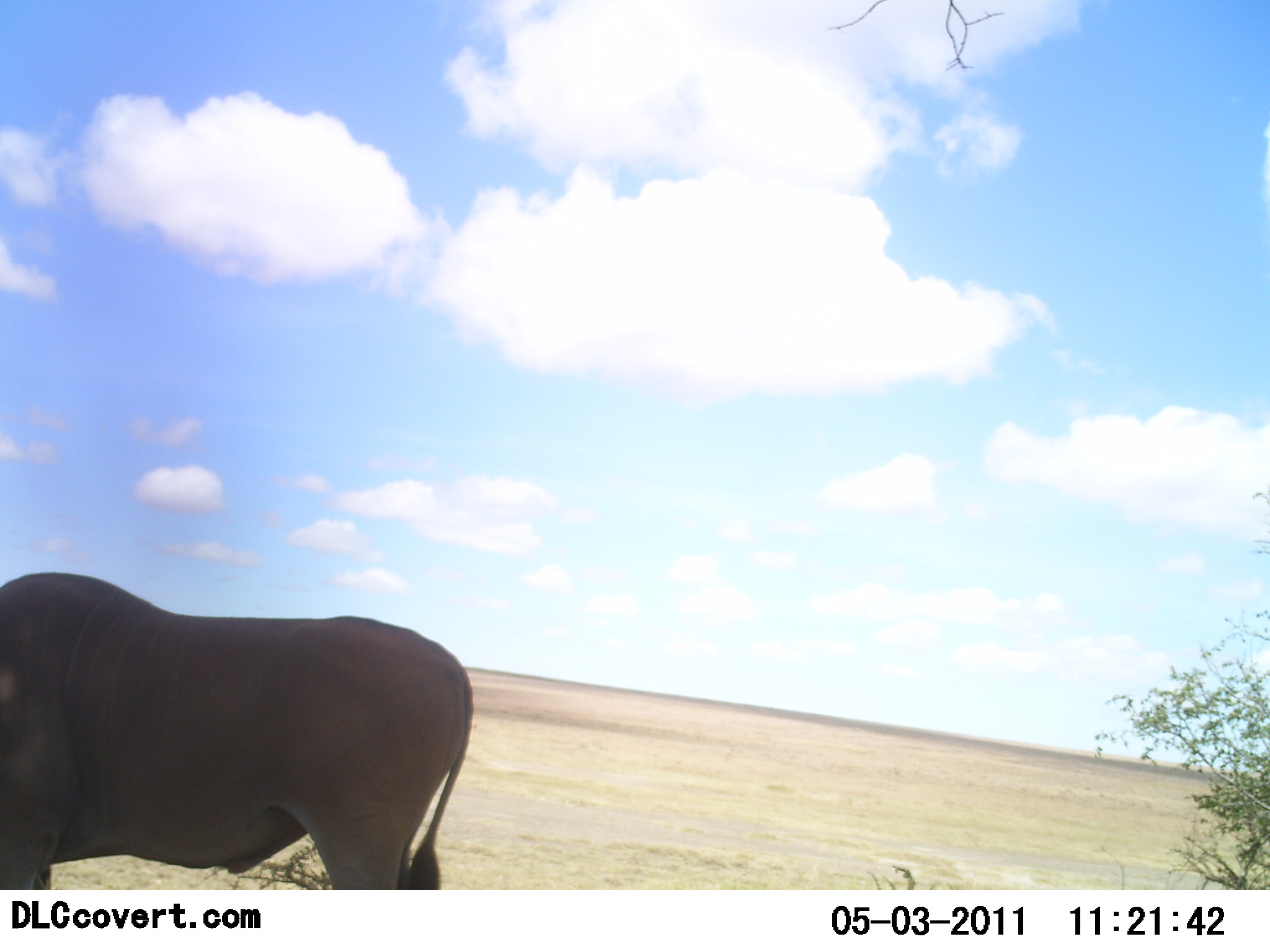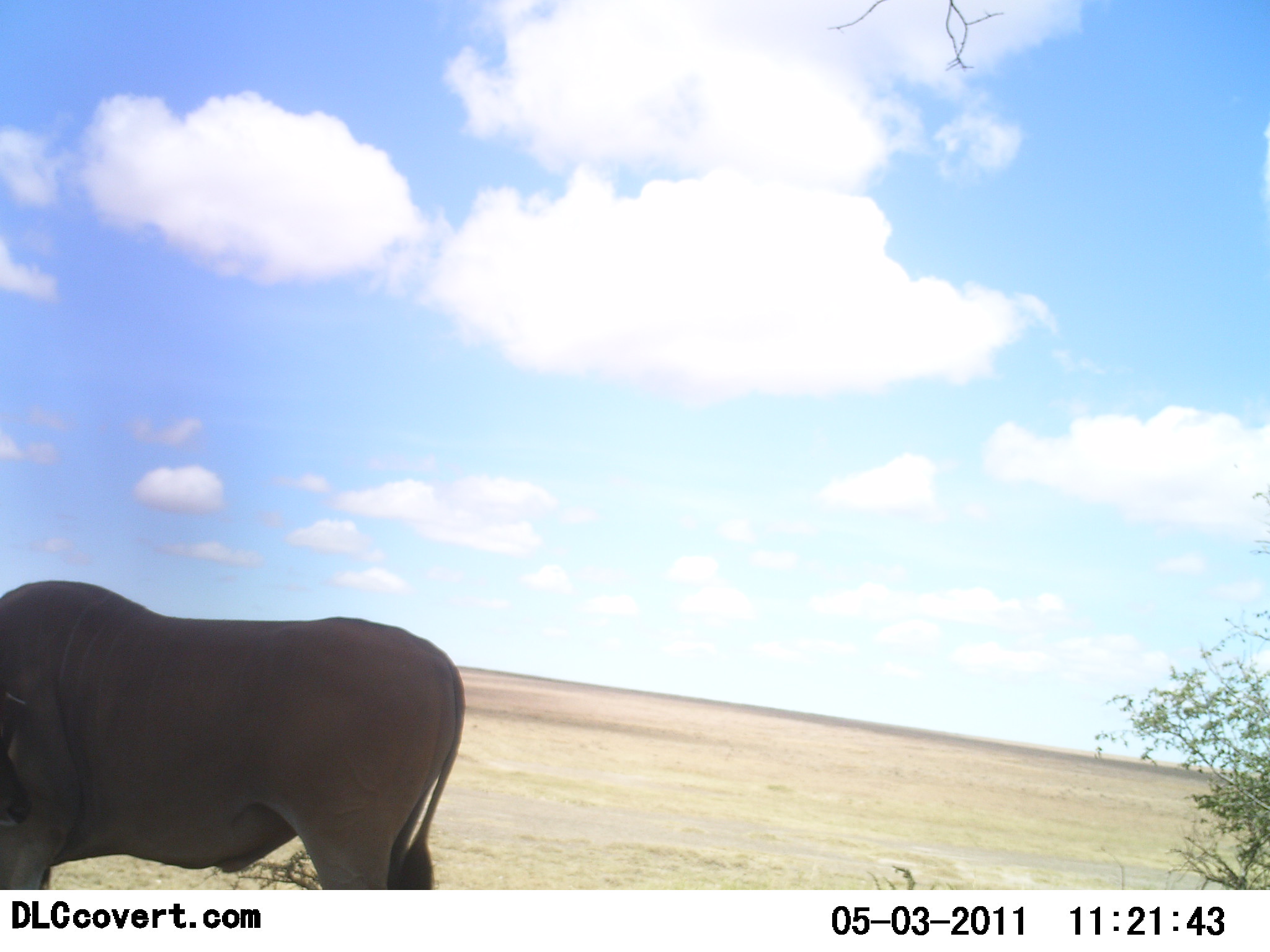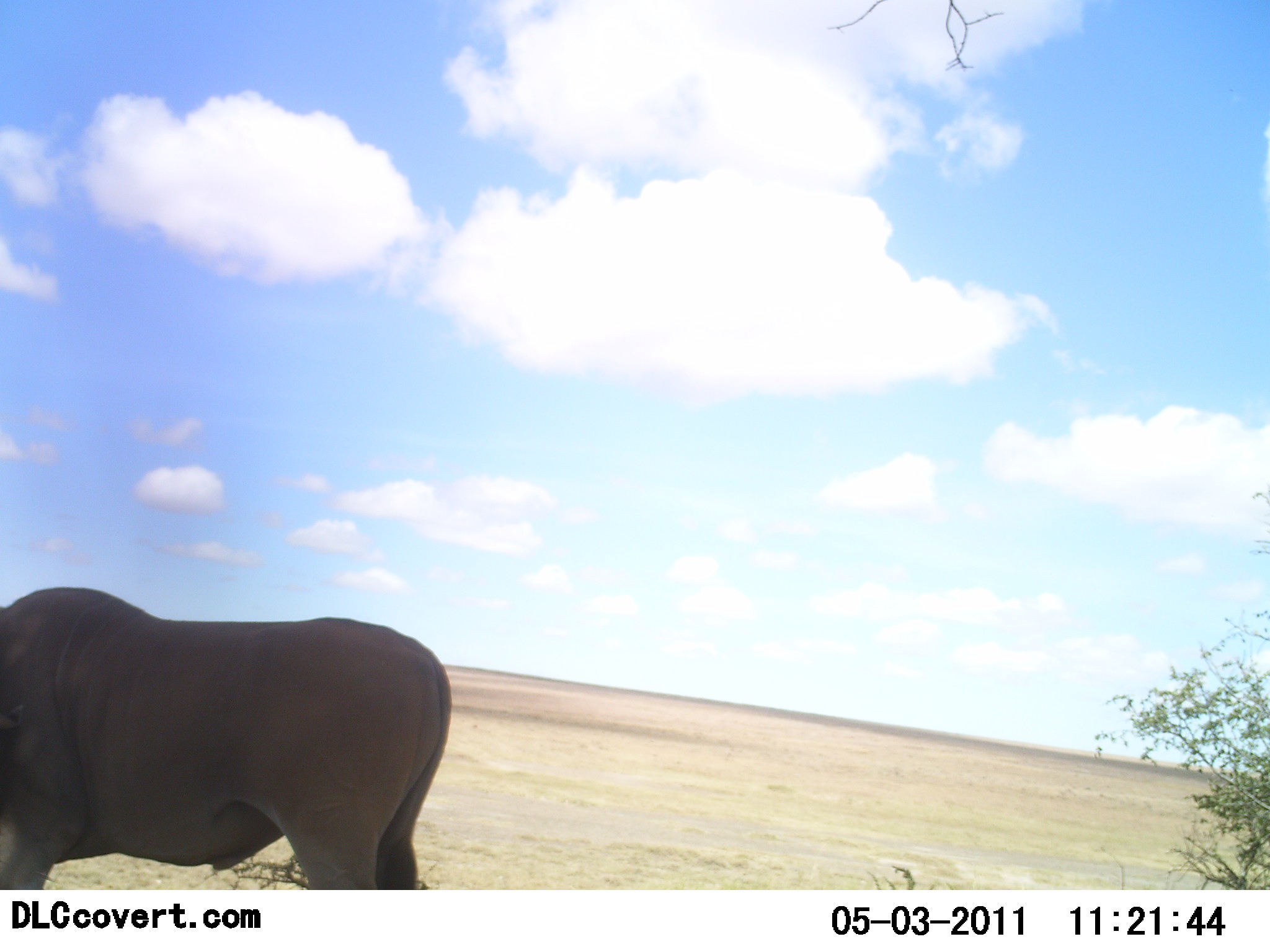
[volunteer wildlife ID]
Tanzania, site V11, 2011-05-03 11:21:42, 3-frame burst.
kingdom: Animalia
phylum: Chordata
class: Mammalia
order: Artiodactyla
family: Bovidae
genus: Tragelaphus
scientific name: Tragelaphus oryx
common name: eland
Eland (Tragelaphus oryx), count 1. Behavior (volunteer vote fractions): standing 100%, resting 0%, moving 0%, interacting 0%. Young present (vote fraction): 0%. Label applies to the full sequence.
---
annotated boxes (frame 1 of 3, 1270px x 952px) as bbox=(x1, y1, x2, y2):
animal: bbox=(1, 570, 475, 852)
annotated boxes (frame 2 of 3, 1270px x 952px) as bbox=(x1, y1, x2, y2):
animal: bbox=(0, 580, 465, 889)